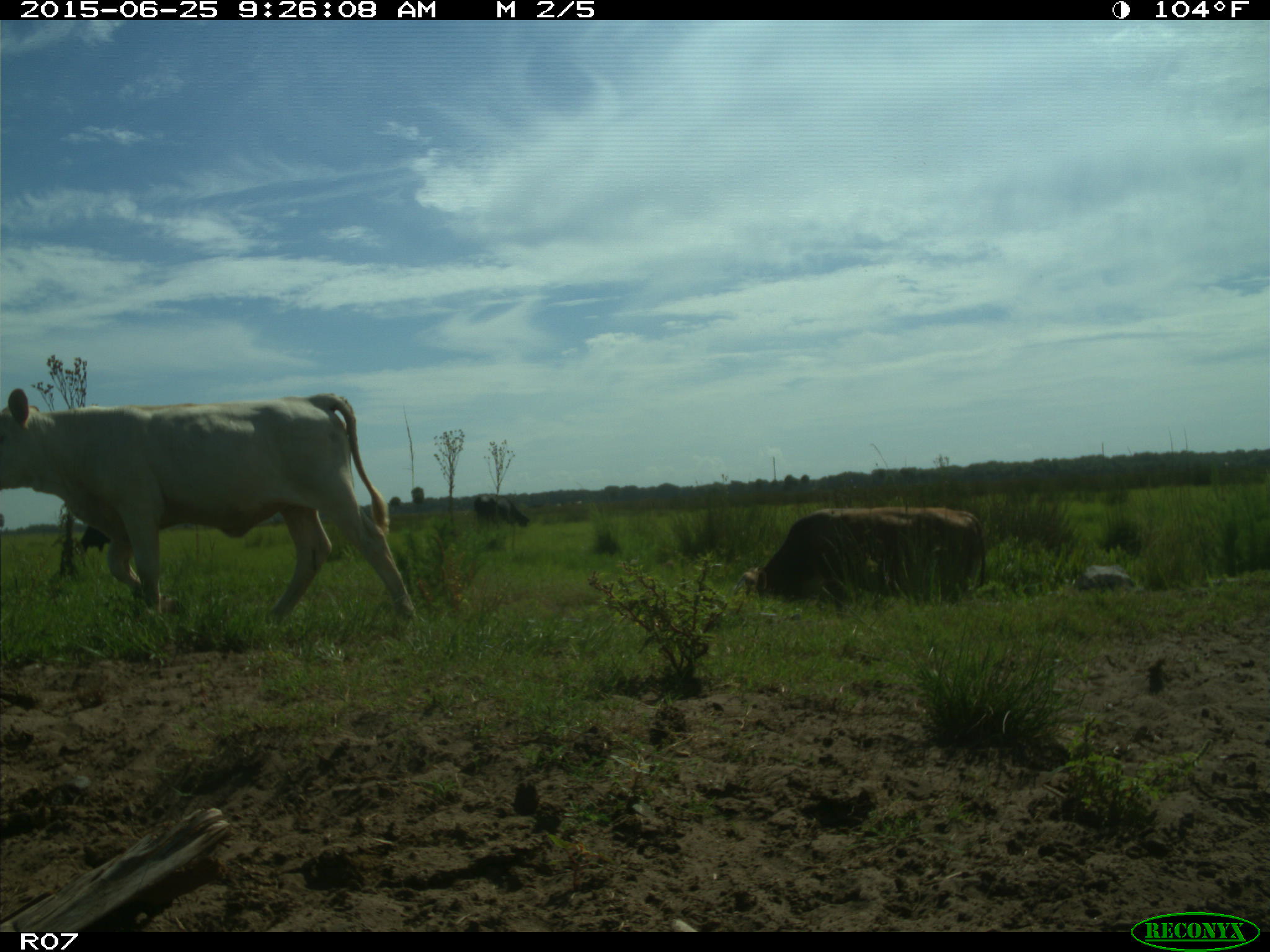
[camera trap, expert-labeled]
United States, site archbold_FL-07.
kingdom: Animalia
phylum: Chordata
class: Mammalia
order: Artiodactyla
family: Bovidae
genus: Bos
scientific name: Bos taurus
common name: domestic cow